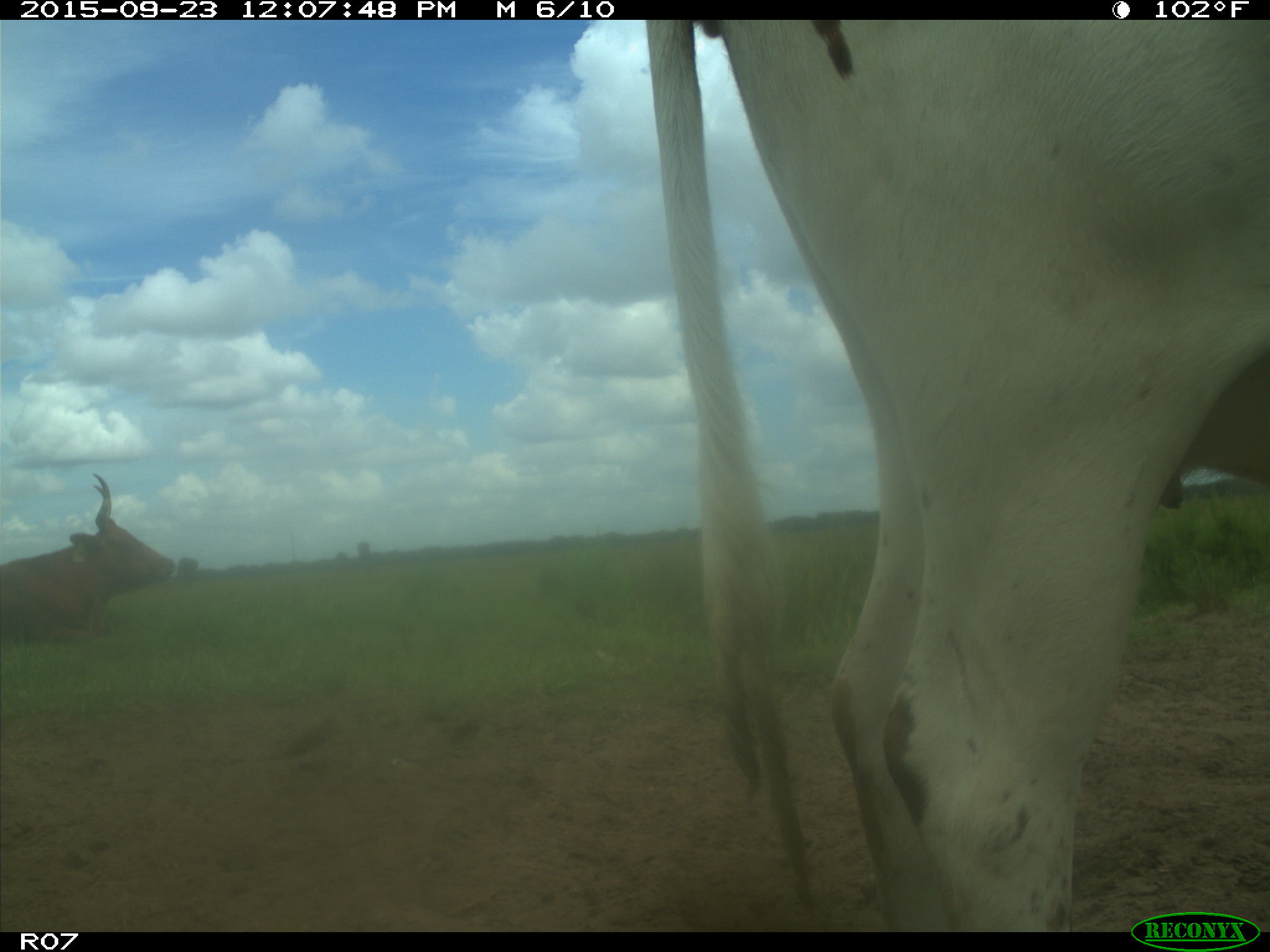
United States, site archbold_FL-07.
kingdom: Animalia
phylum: Chordata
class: Mammalia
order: Artiodactyla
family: Bovidae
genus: Bos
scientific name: Bos taurus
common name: domestic cow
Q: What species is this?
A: Bos taurus (domestic cow).